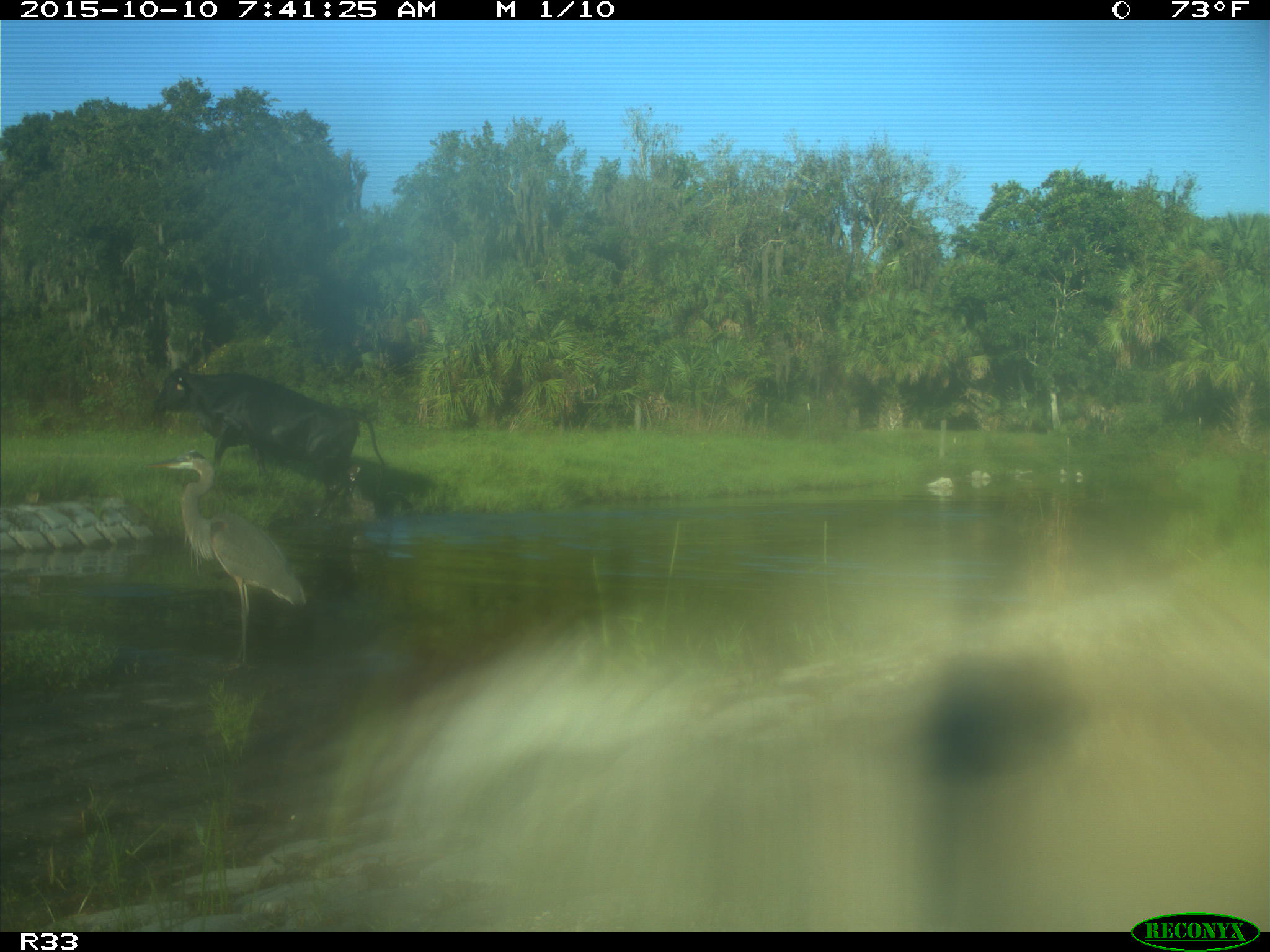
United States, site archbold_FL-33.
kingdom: Animalia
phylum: Chordata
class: Mammalia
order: Artiodactyla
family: Bovidae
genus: Bos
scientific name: Bos taurus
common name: domestic cow